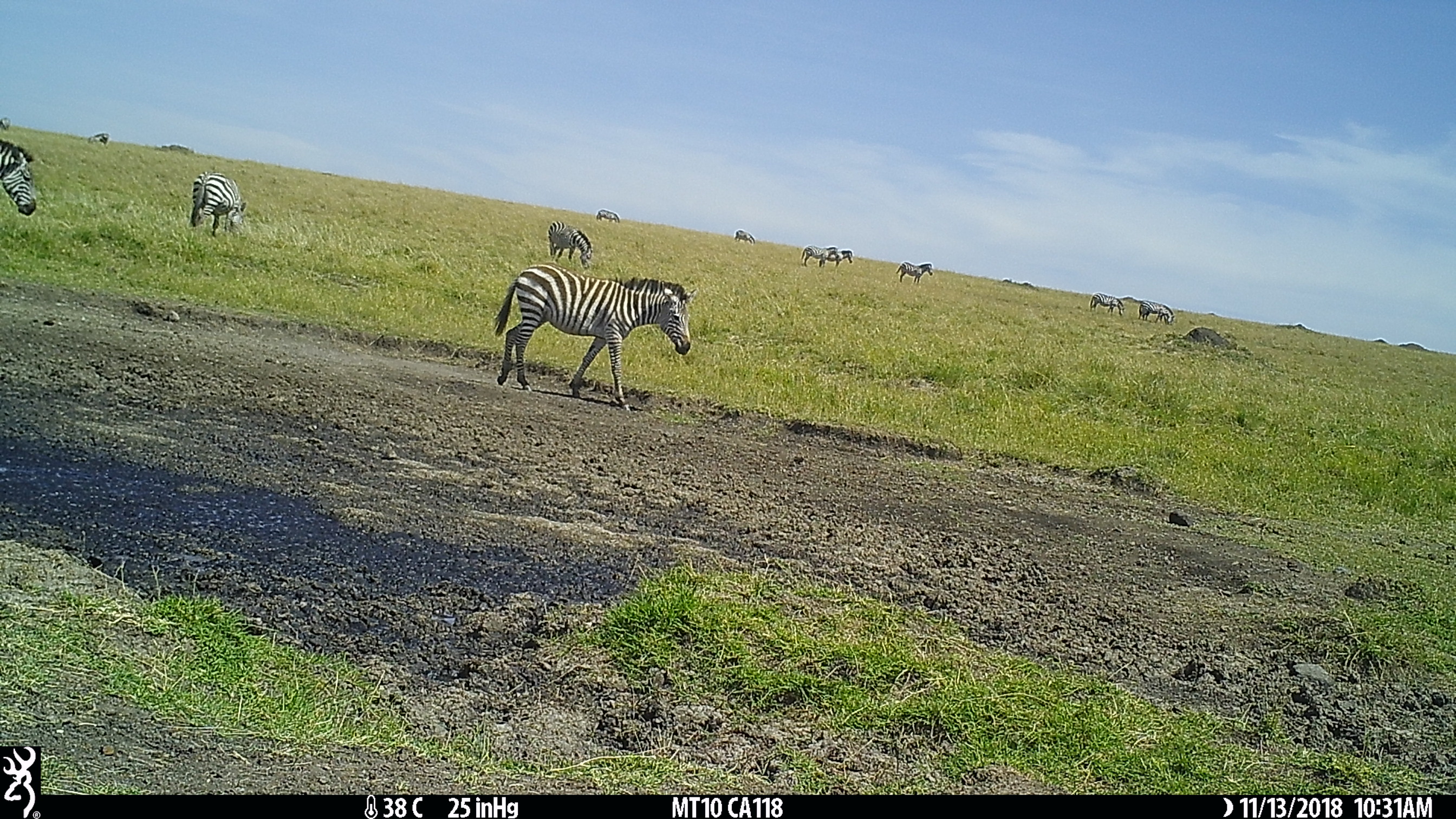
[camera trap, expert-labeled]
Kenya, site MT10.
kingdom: Animalia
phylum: Chordata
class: Mammalia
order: Perissodactyla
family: Equidae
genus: Equus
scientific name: Equus quagga burchellii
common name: burchell's zebra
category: zebra